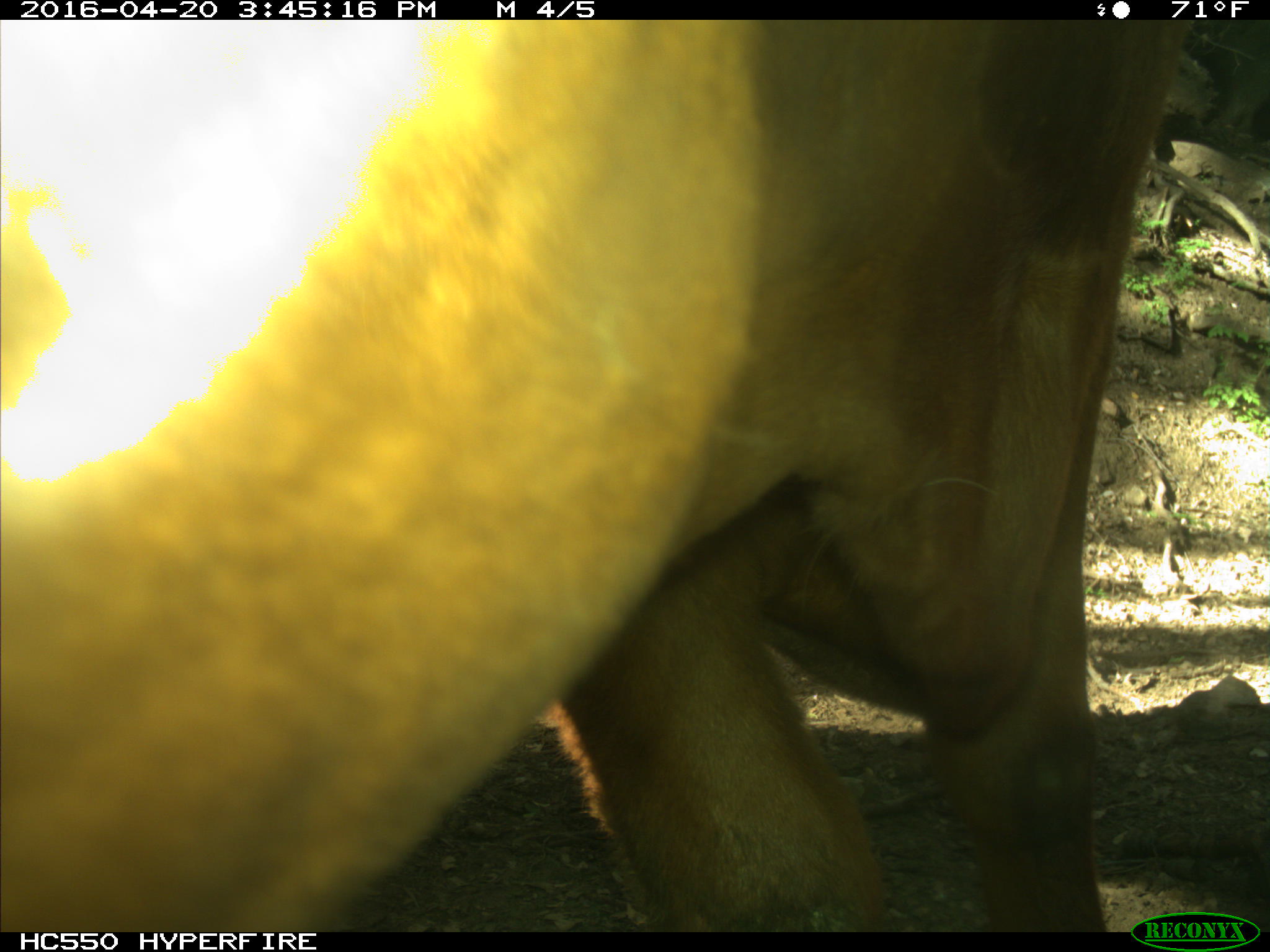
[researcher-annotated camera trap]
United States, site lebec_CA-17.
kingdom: Animalia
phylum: Chordata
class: Mammalia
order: Artiodactyla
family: Bovidae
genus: Bos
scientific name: Bos taurus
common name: domestic cow